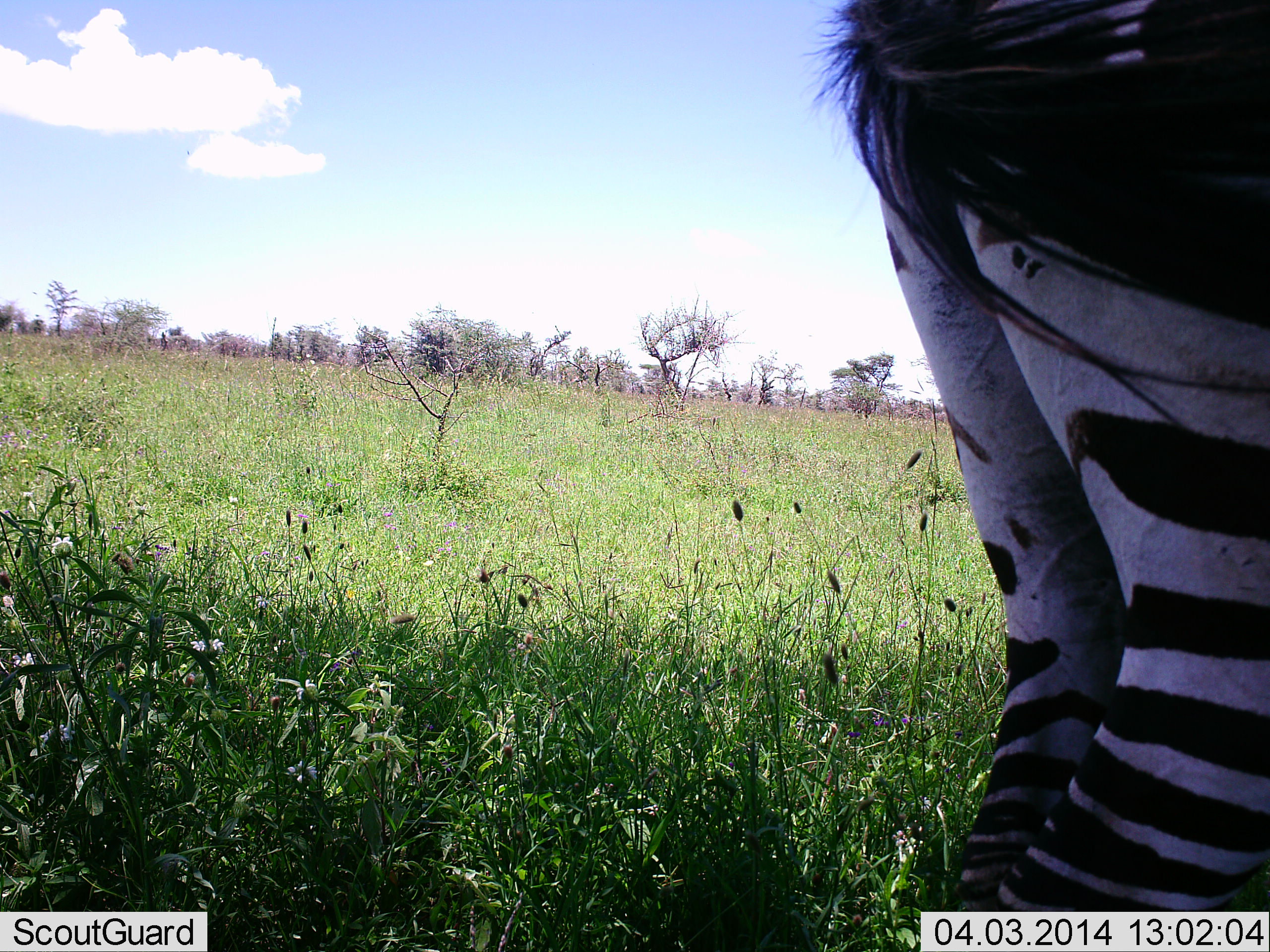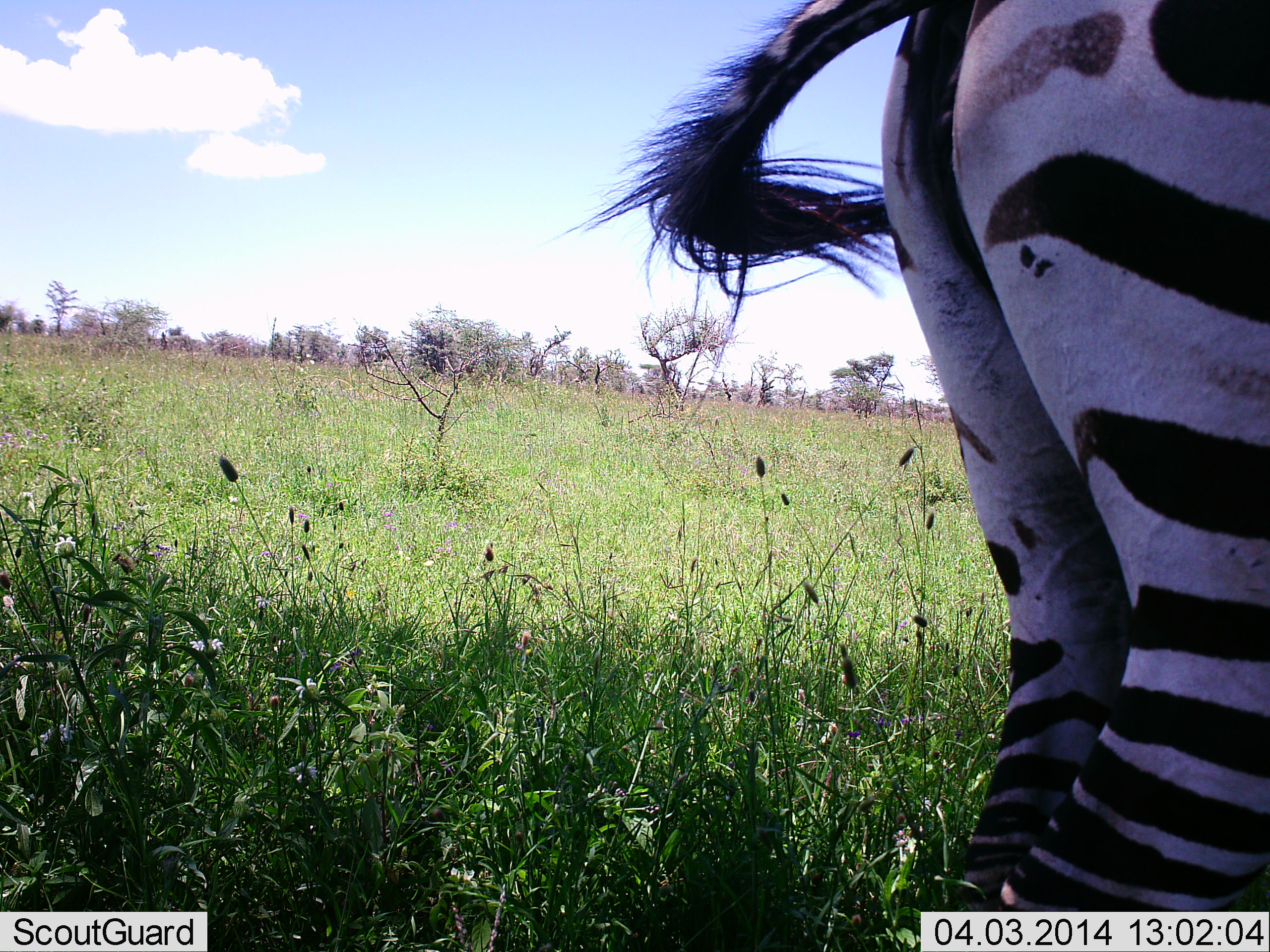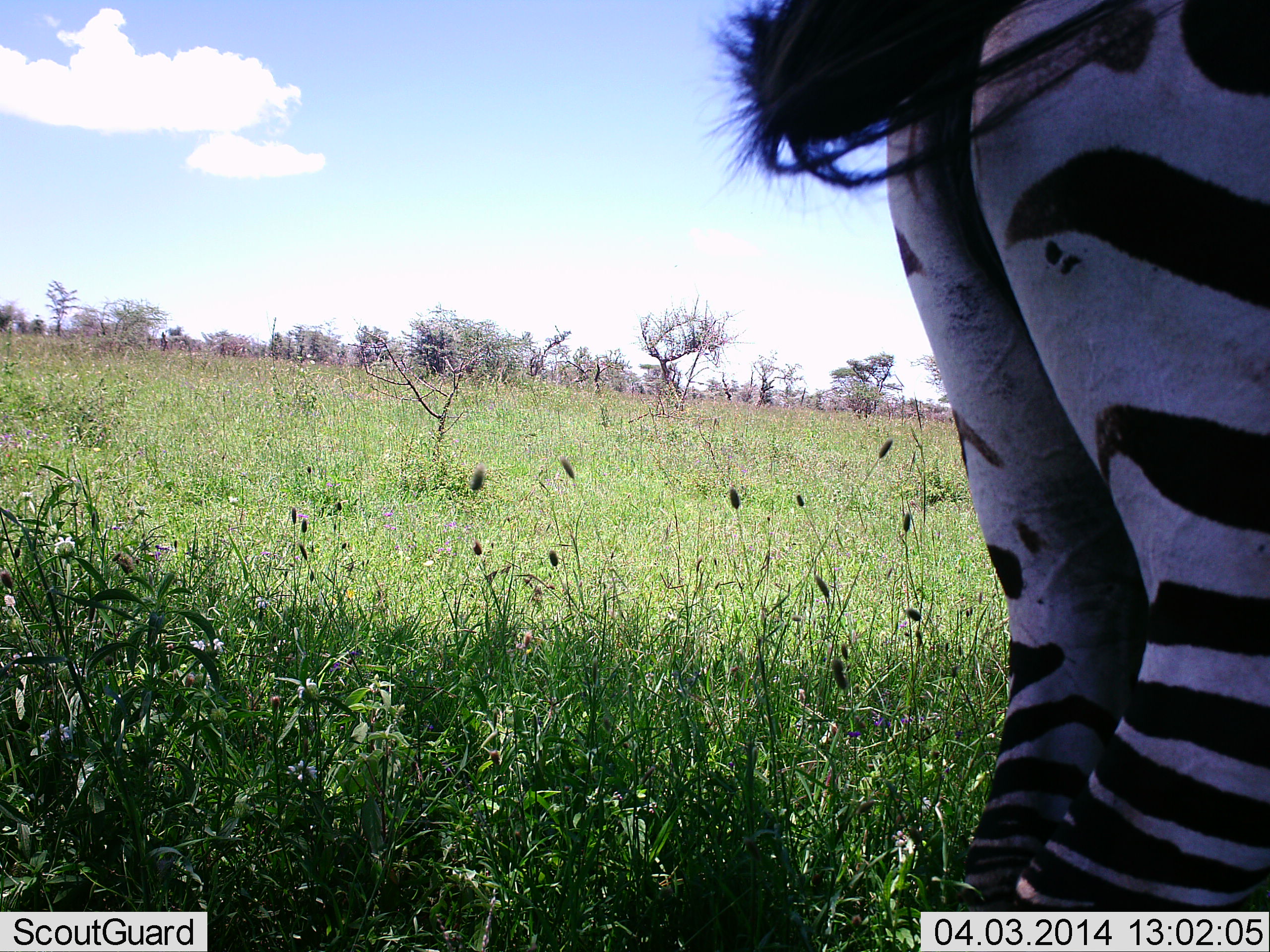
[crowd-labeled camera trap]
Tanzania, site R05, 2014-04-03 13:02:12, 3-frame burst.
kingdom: Animalia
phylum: Chordata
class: Mammalia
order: Perissodactyla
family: Equidae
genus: Equus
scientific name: Equus quagga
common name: plains zebra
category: zebra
Zebra (plains zebra) (Equus quagga), count 1. Behavior (volunteer vote fractions): standing 100%, resting 0%, moving 0%, interacting 0%. Young present (vote fraction): 0%. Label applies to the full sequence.